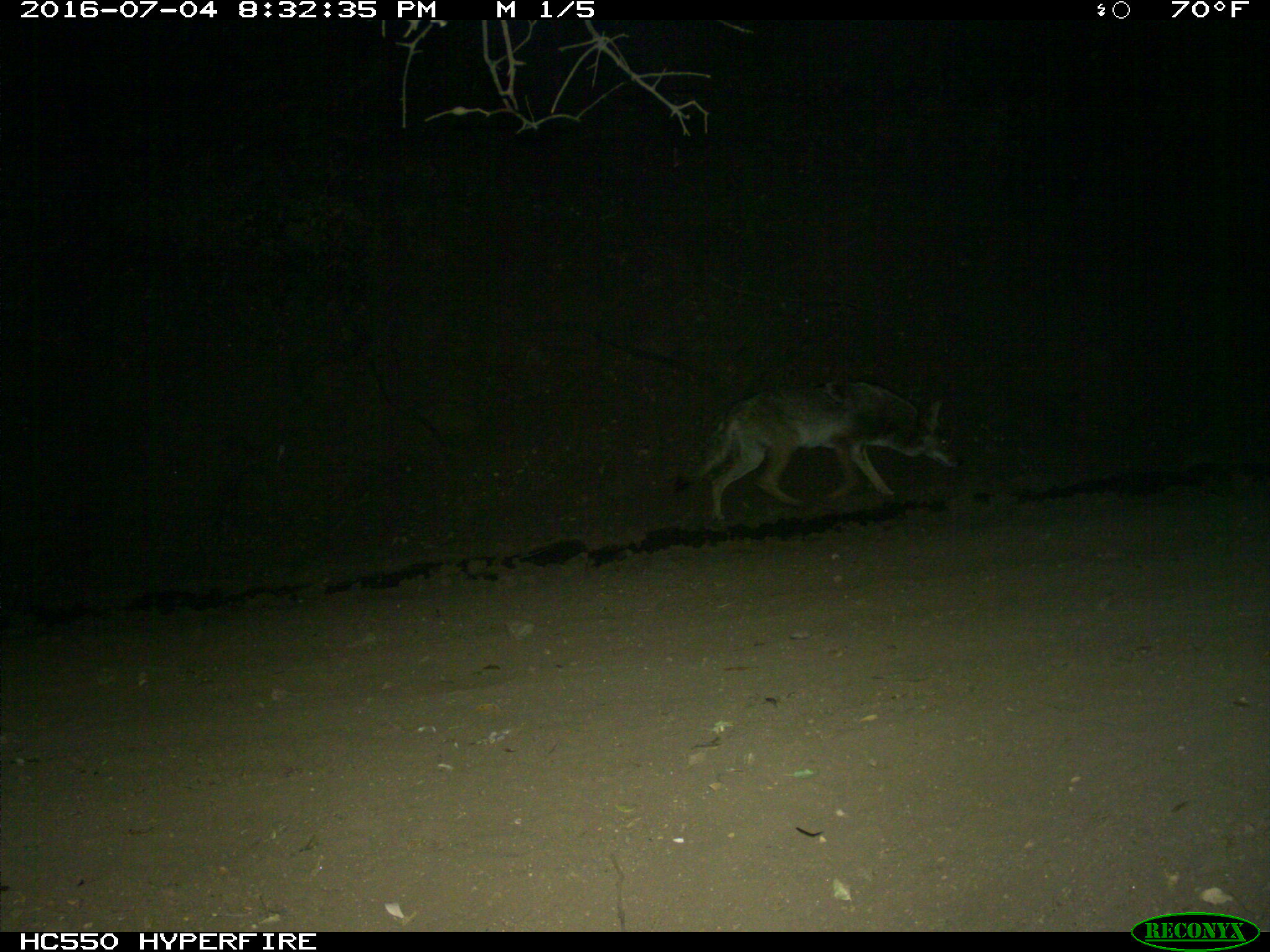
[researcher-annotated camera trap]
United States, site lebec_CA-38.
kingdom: Animalia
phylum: Chordata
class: Mammalia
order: Carnivora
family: Canidae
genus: Canis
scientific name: Canis latrans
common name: coyote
Canis latrans (coyote).